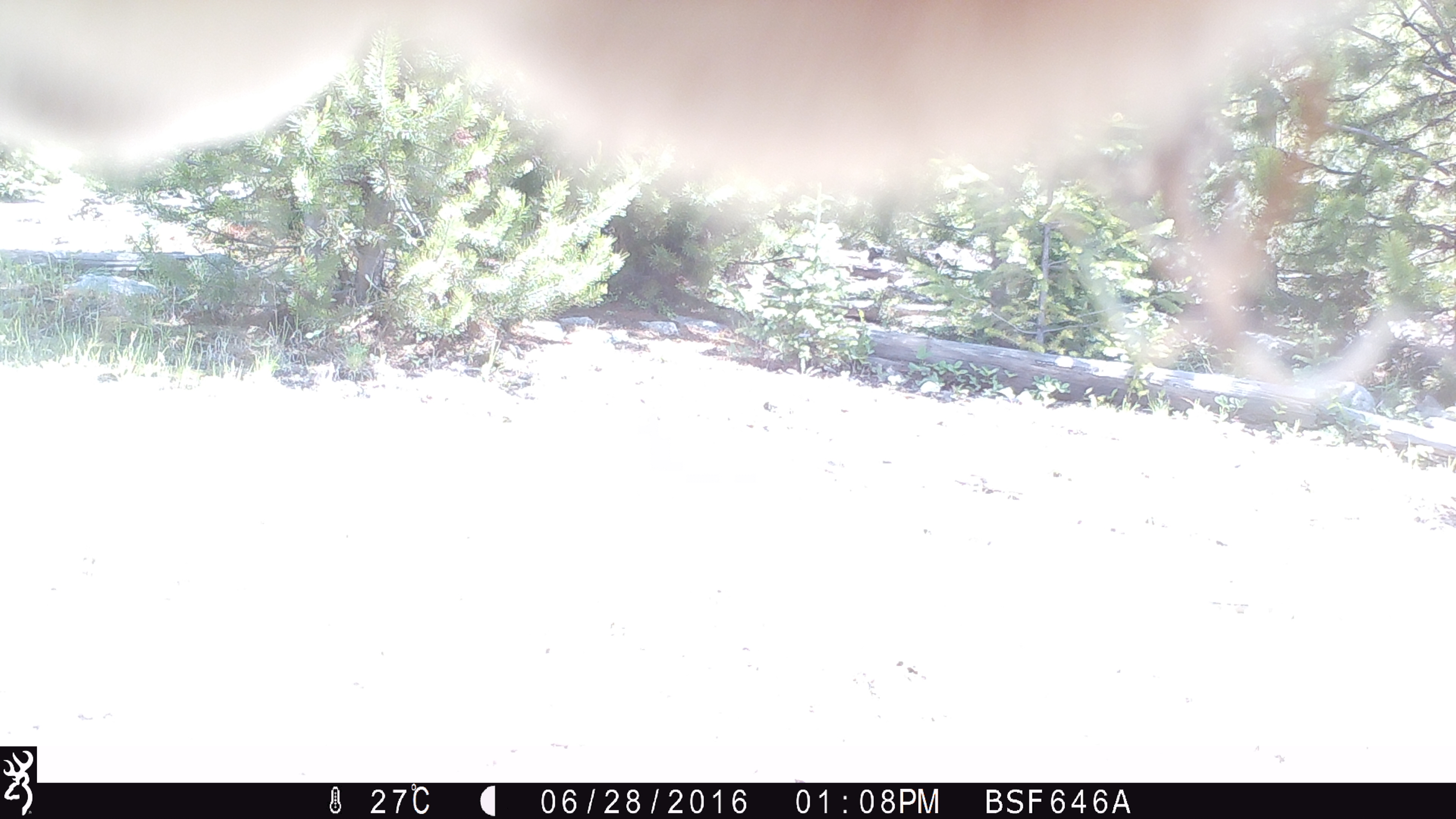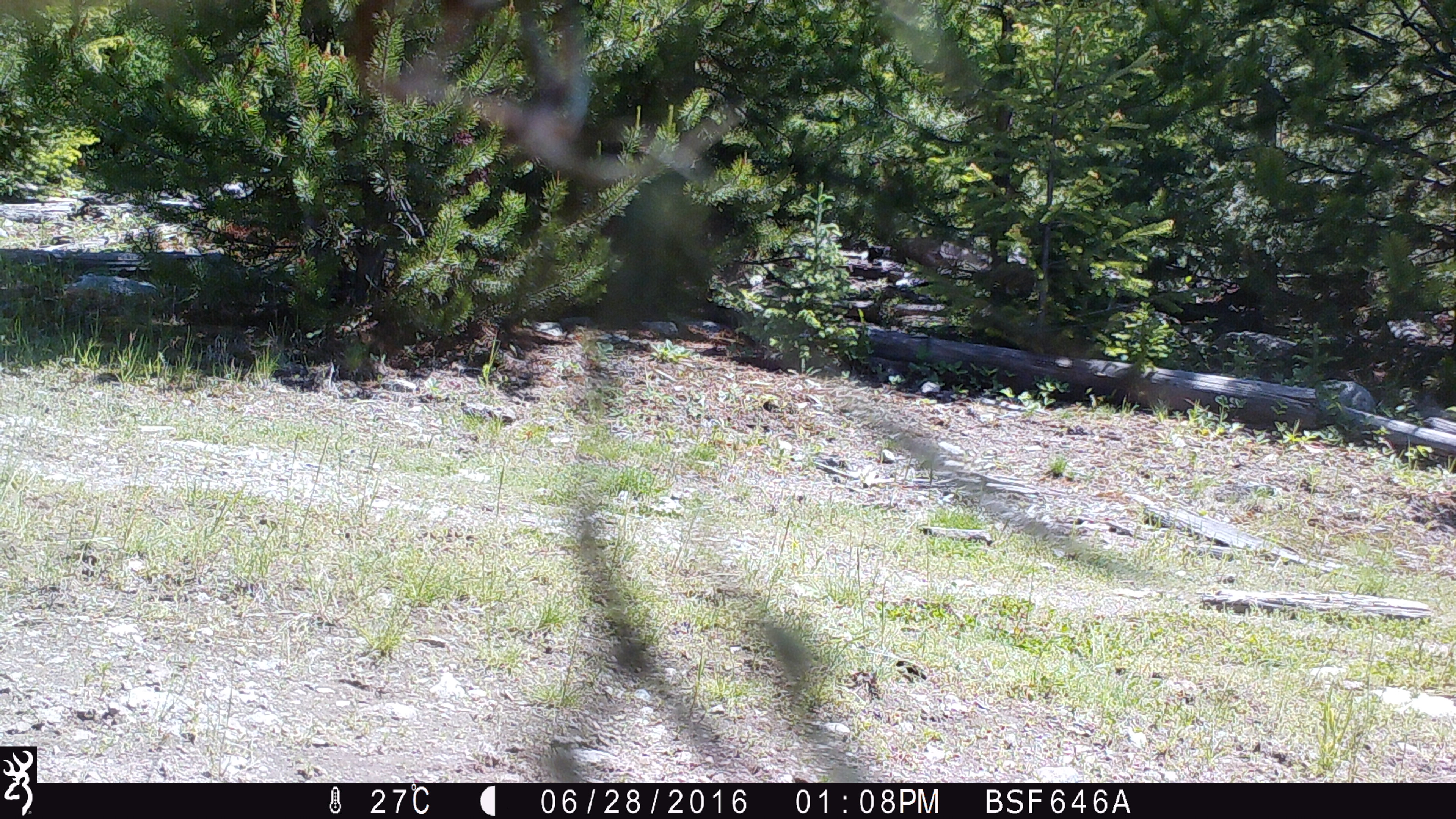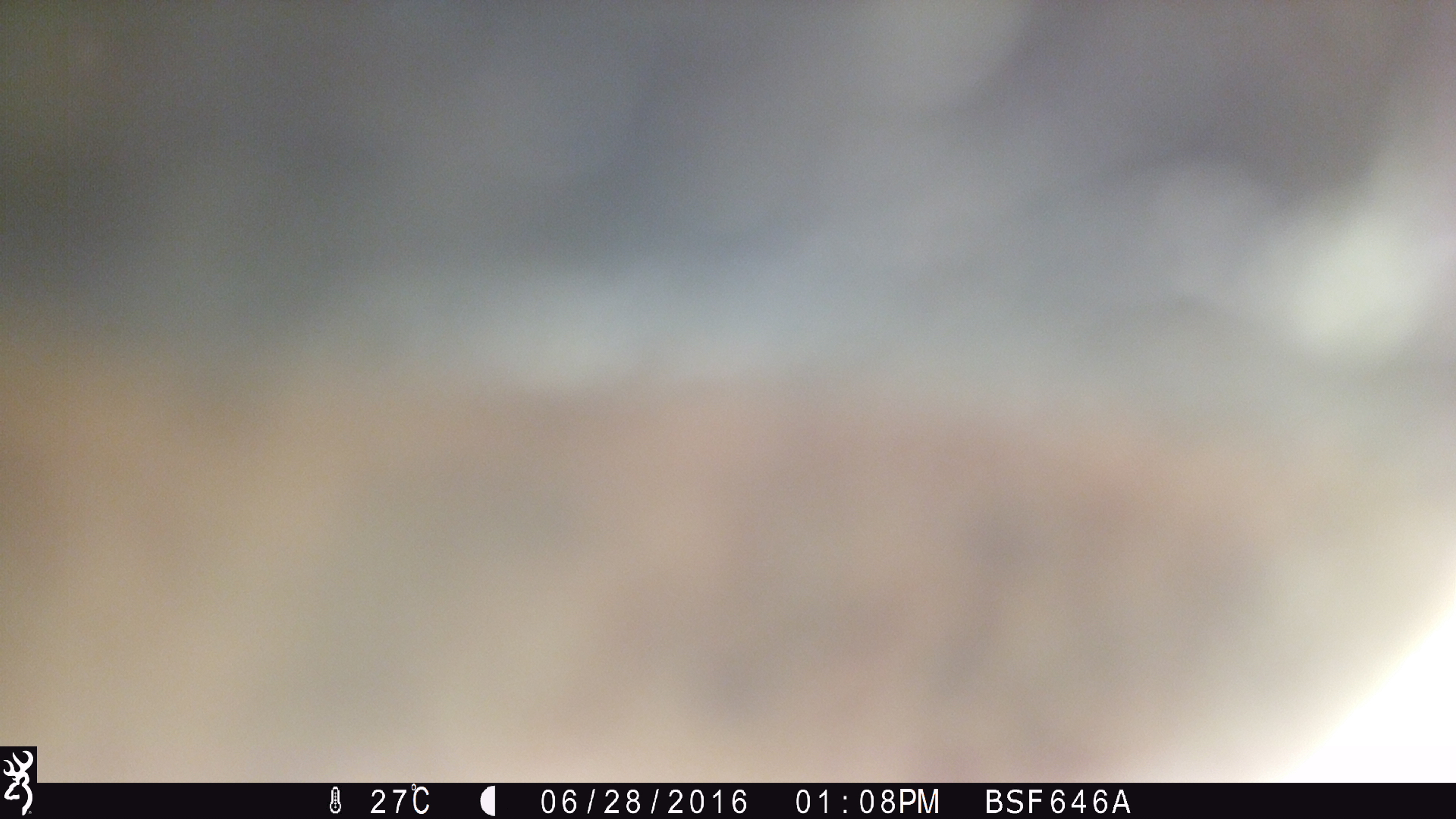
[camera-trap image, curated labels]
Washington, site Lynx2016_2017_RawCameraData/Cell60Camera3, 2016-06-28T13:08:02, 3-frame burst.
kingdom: Animalia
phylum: Chordata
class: Mammalia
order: Artiodactyla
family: Bovidae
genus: Bos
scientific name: Bos taurus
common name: domestic cattle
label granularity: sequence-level